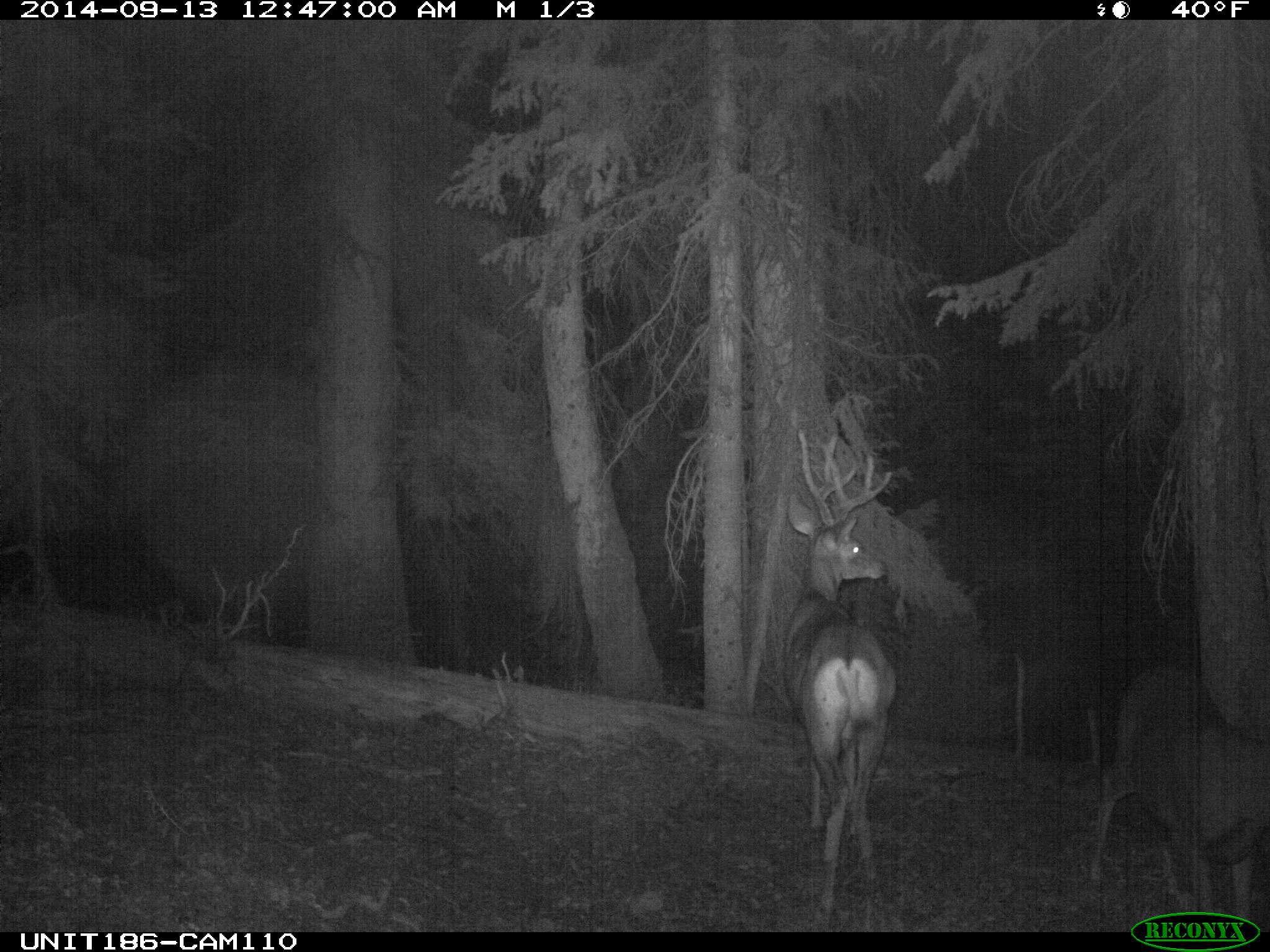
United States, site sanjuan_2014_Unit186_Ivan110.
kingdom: Animalia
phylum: Chordata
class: Mammalia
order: Artiodactyla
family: Cervidae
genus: Odocoileus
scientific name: Odocoileus hemionus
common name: mule deer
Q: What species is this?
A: Odocoileus hemionus (mule deer).